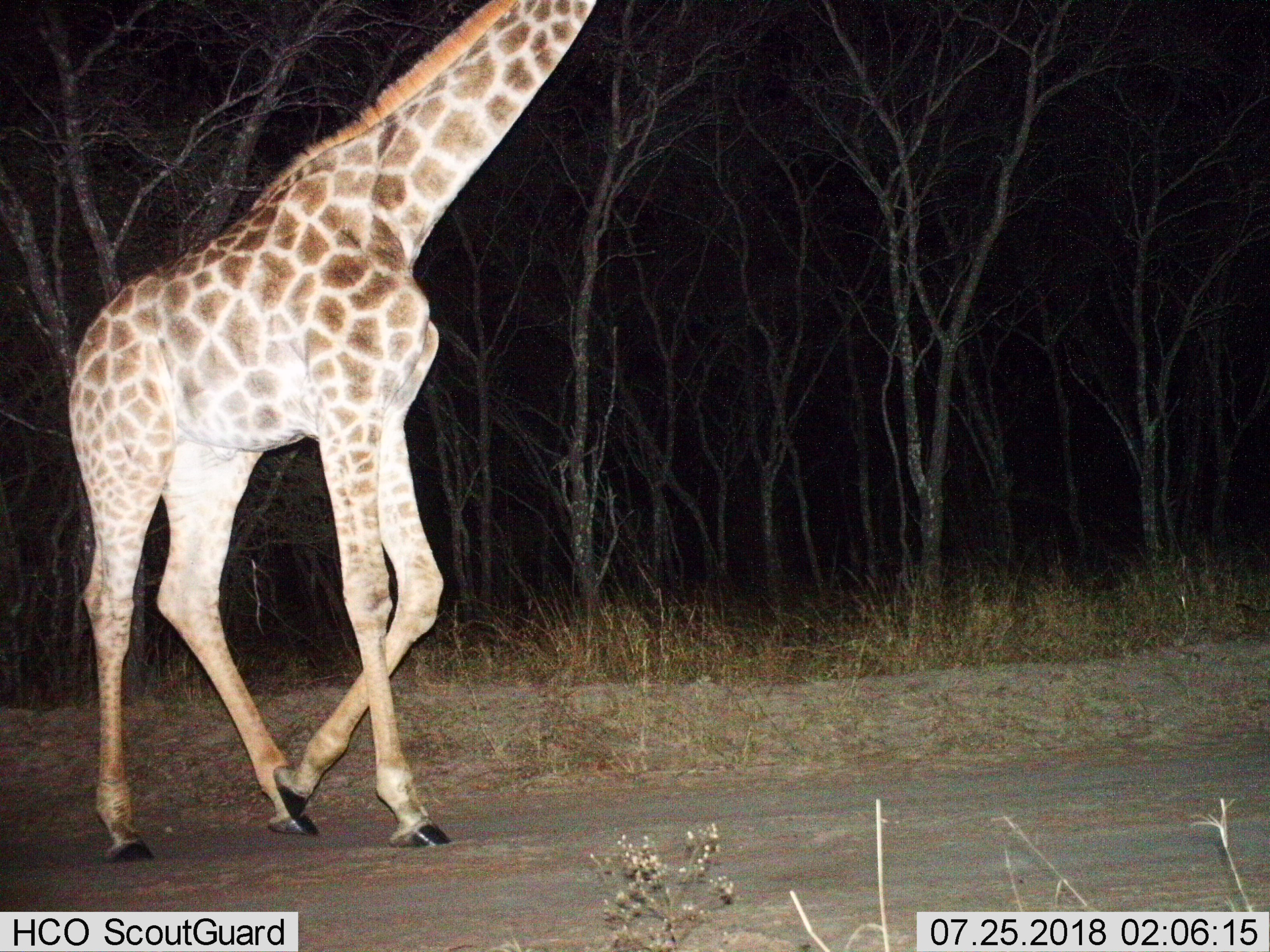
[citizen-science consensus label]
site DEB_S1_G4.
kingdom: Animalia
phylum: Chordata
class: Mammalia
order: Artiodactyla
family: Giraffidae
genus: Giraffa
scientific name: Giraffa camelopardalis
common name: giraffe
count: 1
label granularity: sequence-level